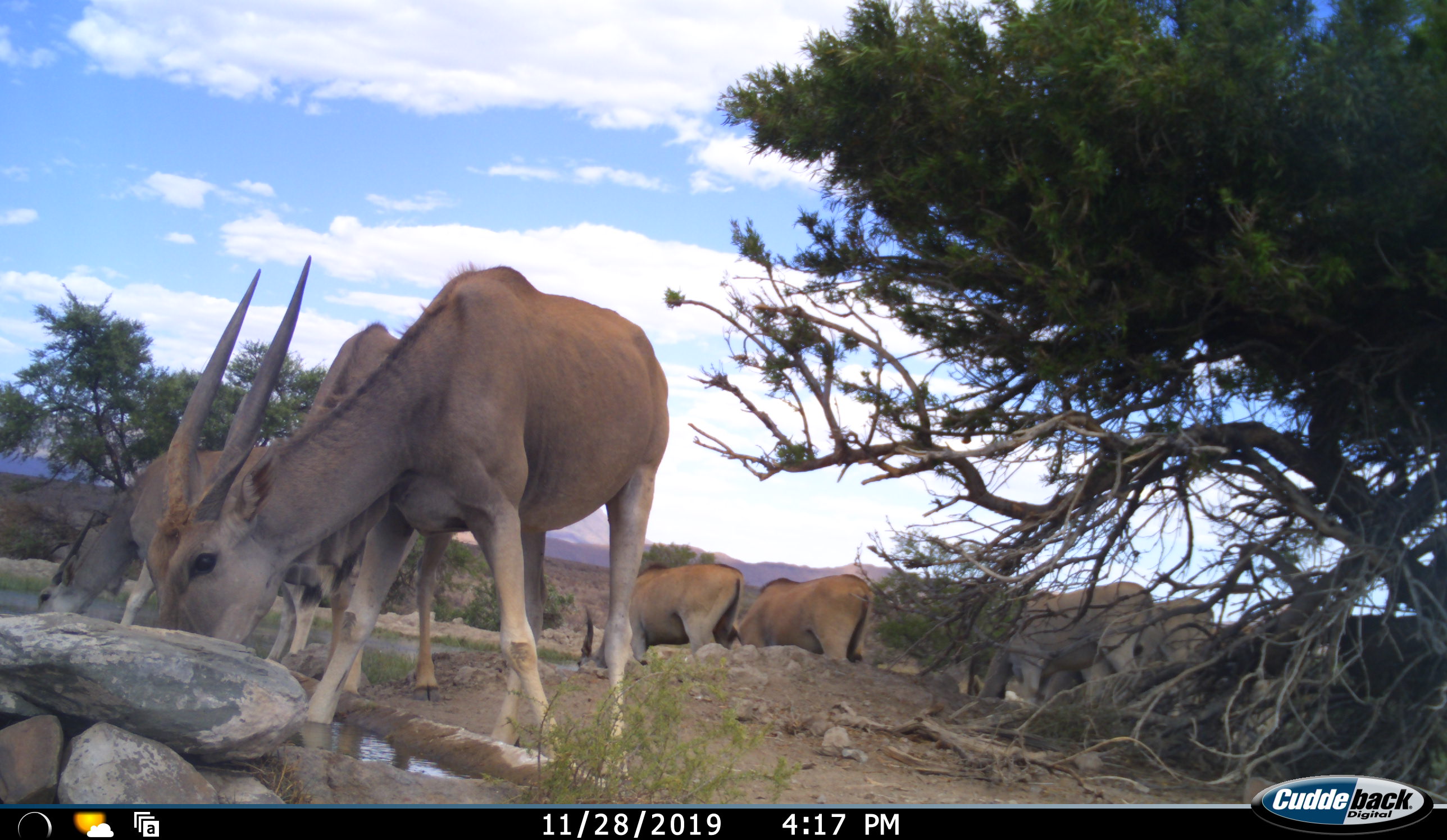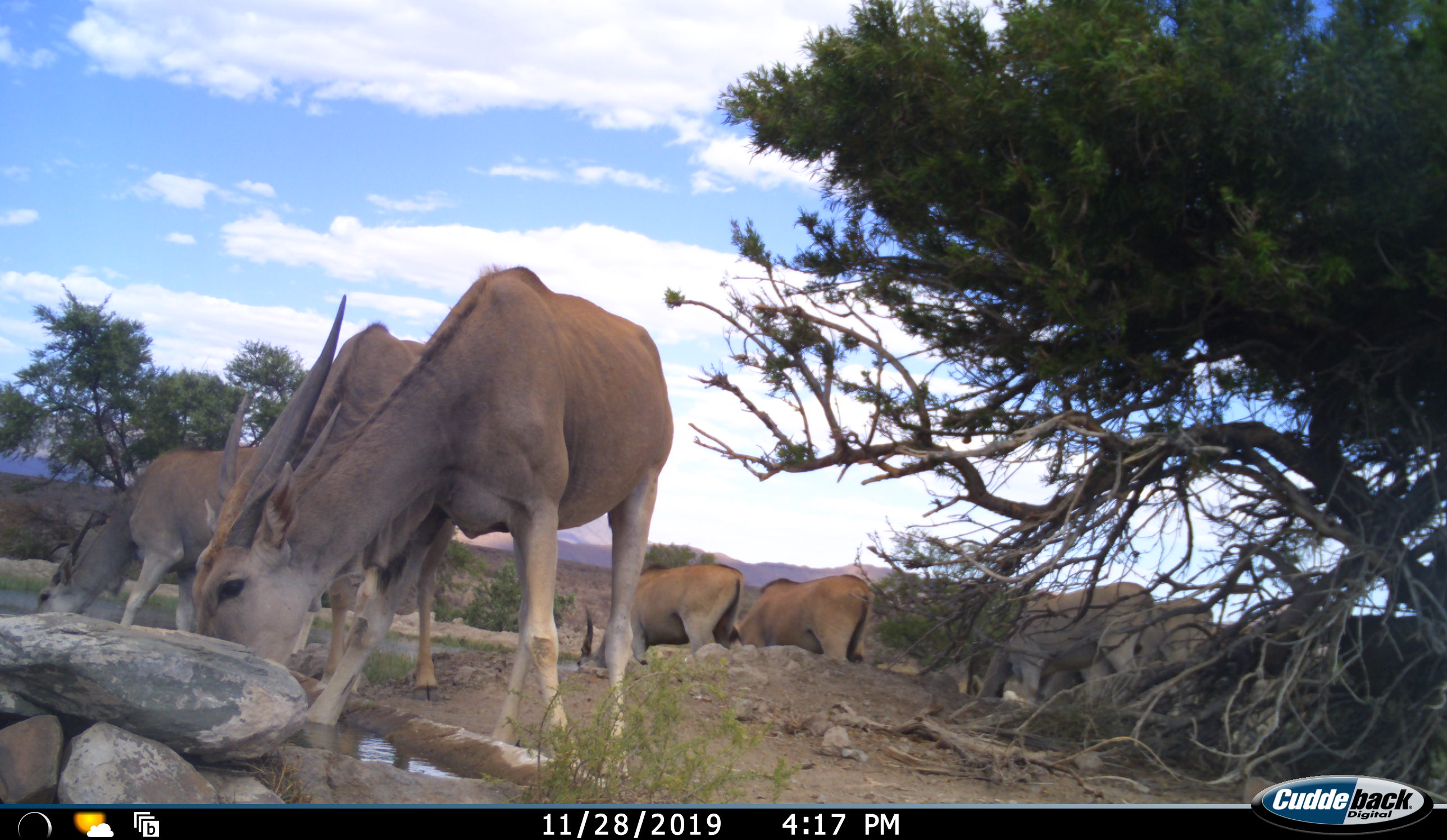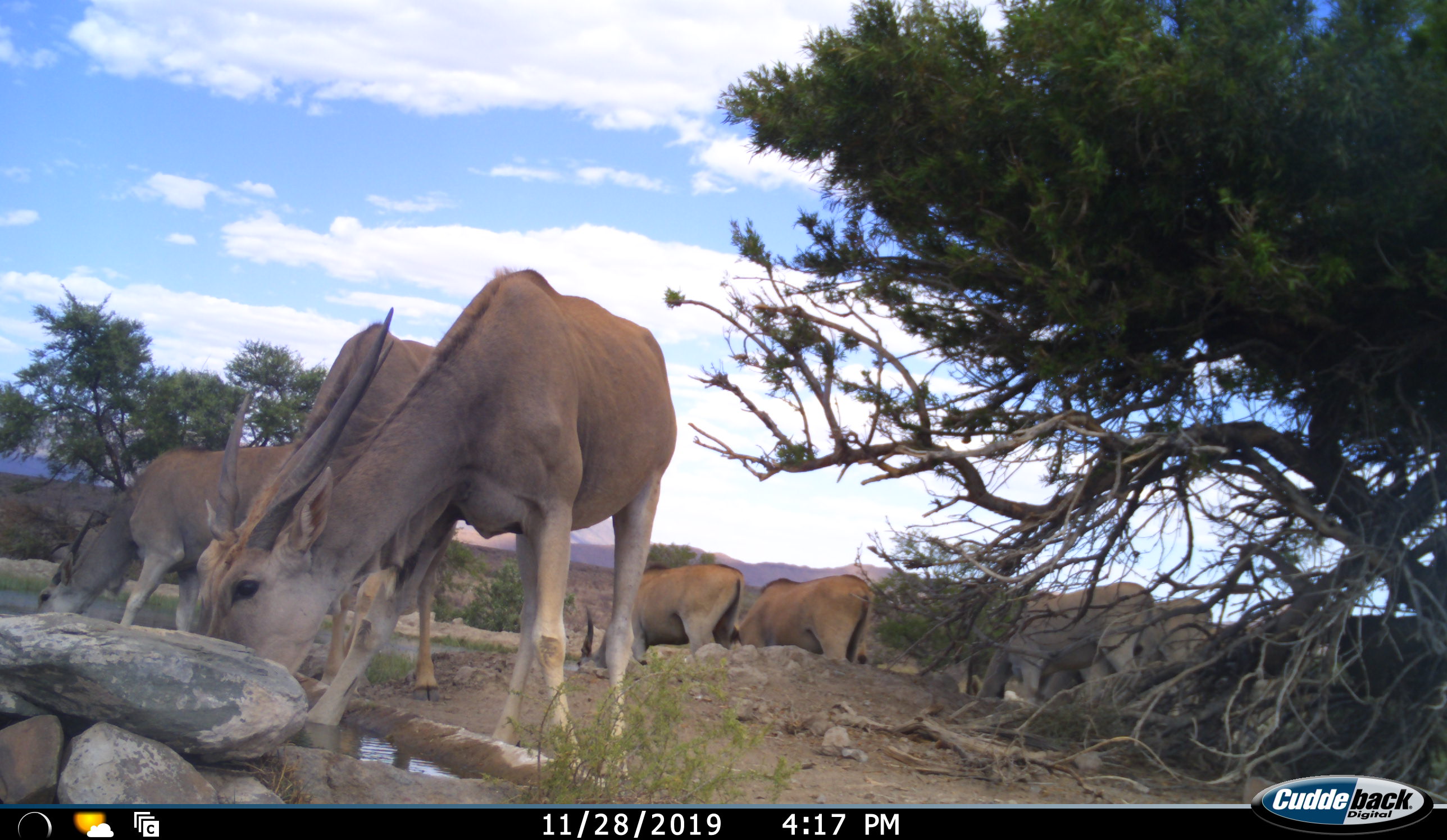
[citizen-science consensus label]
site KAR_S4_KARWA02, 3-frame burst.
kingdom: Animalia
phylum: Chordata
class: Mammalia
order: Artiodactyla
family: Bovidae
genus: Tragelaphus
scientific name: Tragelaphus oryx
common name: eland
Eland (Tragelaphus oryx), count 7. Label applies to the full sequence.